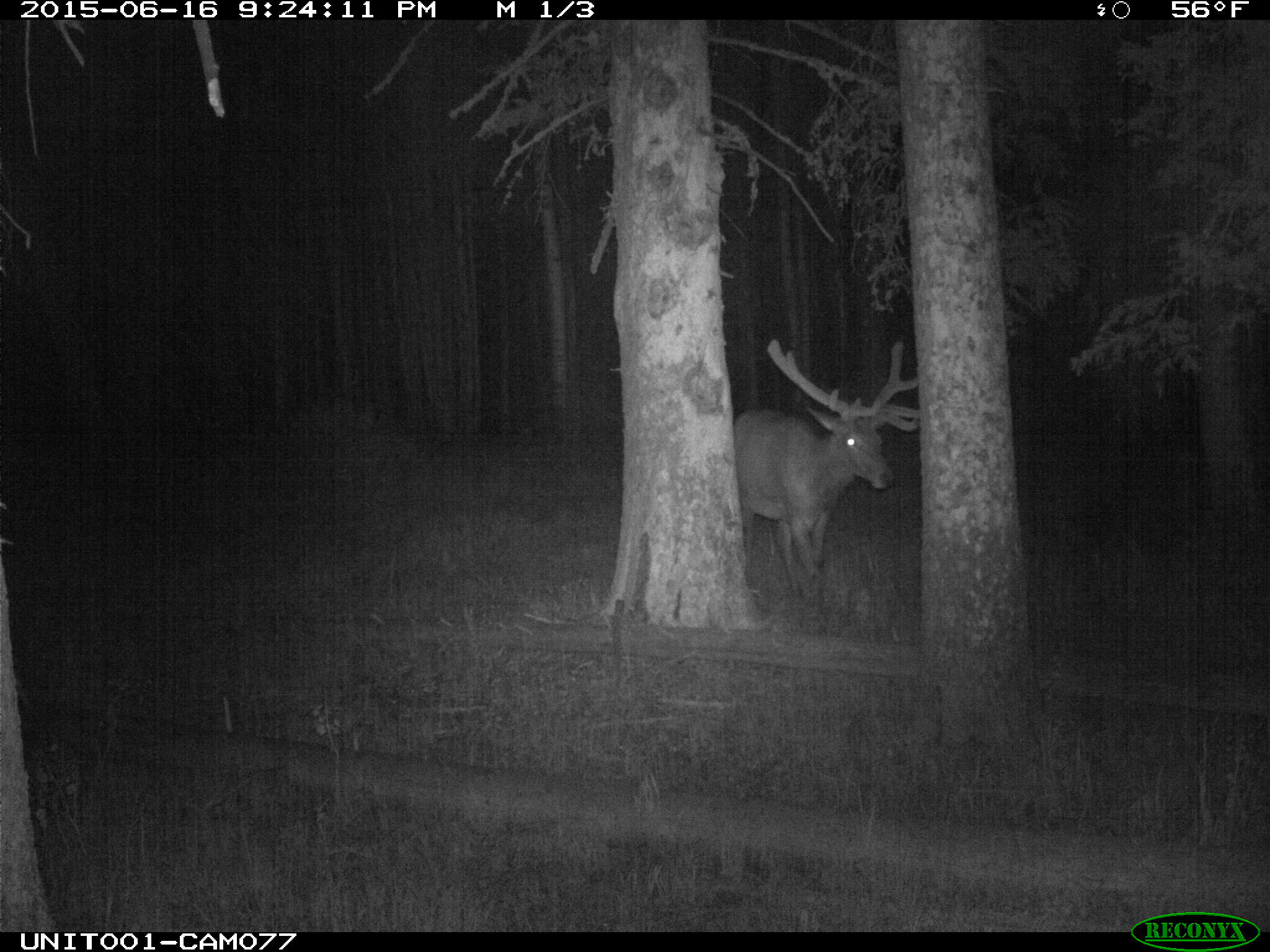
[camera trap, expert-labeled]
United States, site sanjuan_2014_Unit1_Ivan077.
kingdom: Animalia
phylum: Chordata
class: Mammalia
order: Artiodactyla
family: Cervidae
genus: Cervus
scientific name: Cervus elaphus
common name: red deer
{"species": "Cervus elaphus (red deer)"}